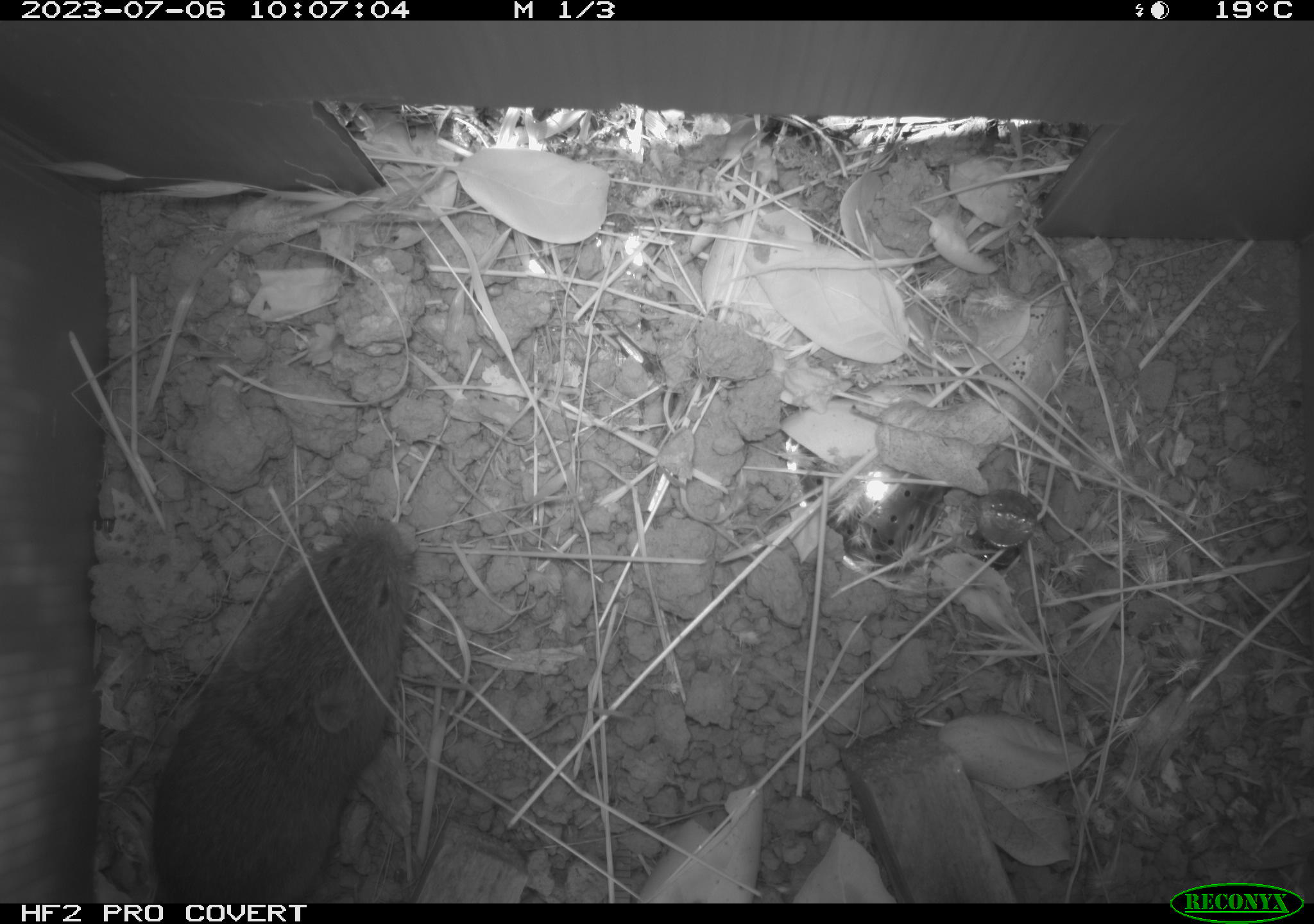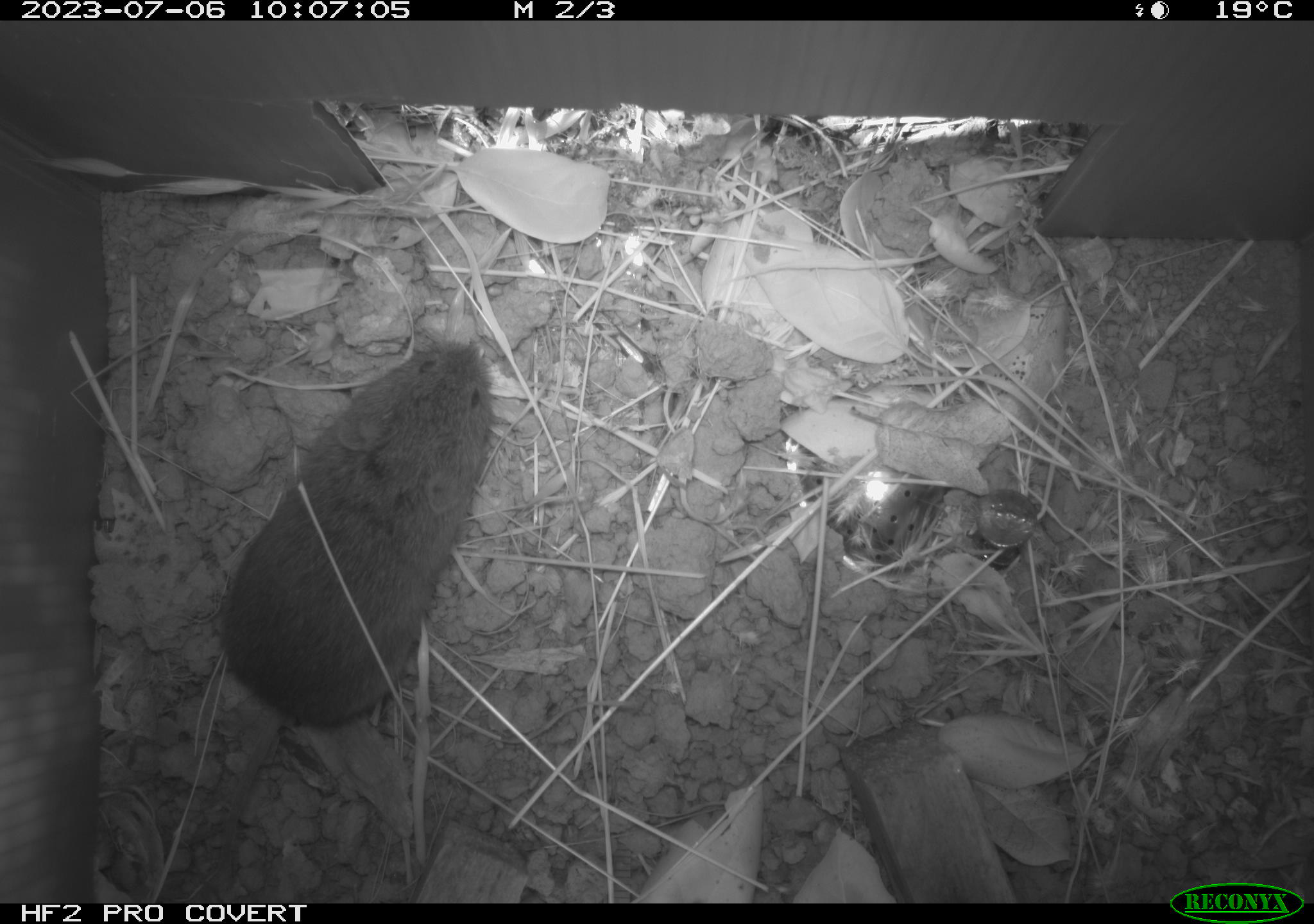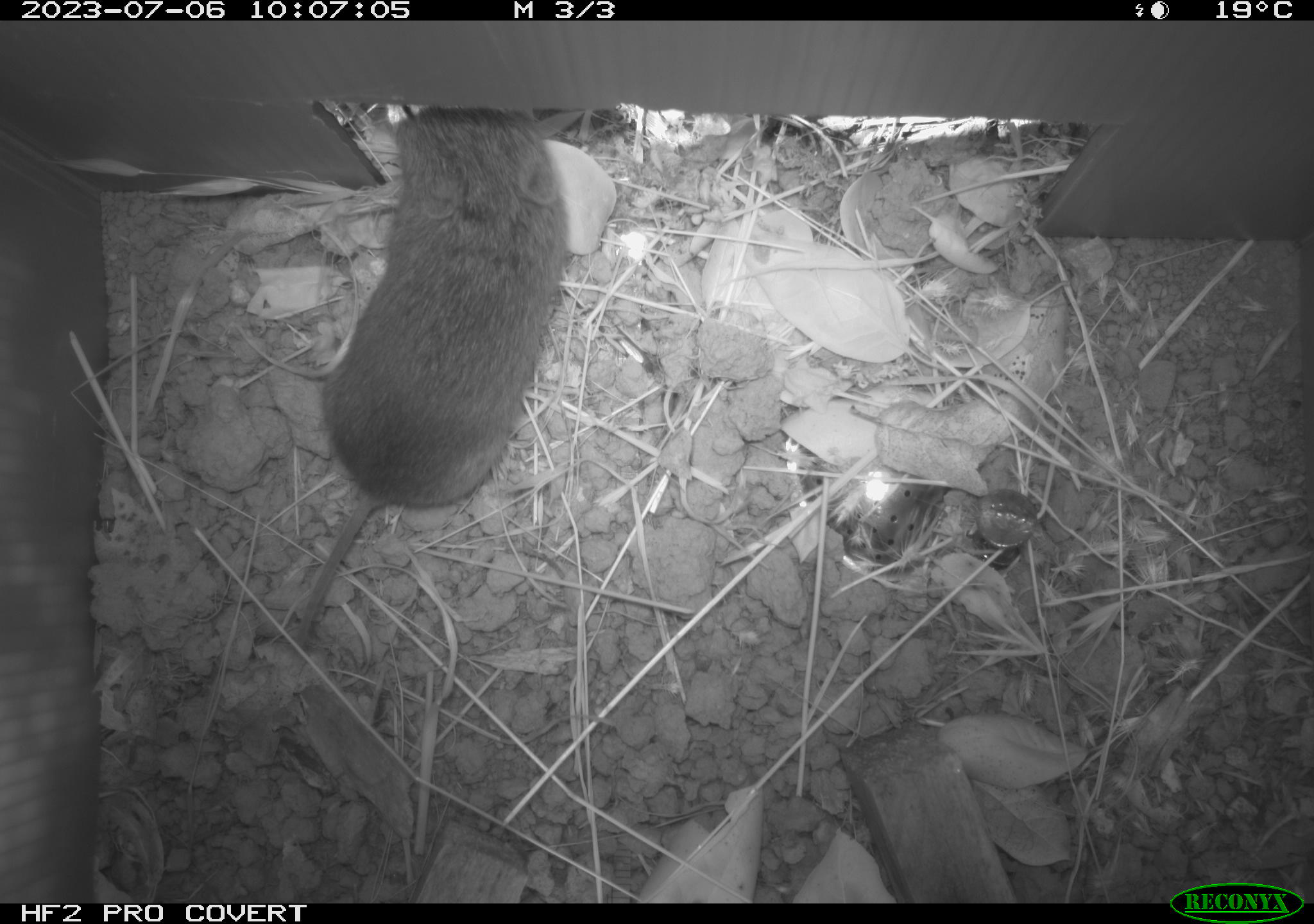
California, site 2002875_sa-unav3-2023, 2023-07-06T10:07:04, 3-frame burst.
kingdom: Animalia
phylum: Chordata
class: Mammalia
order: Rodentia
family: Cricetidae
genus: Microtus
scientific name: Microtus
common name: meadow vole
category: microtus species